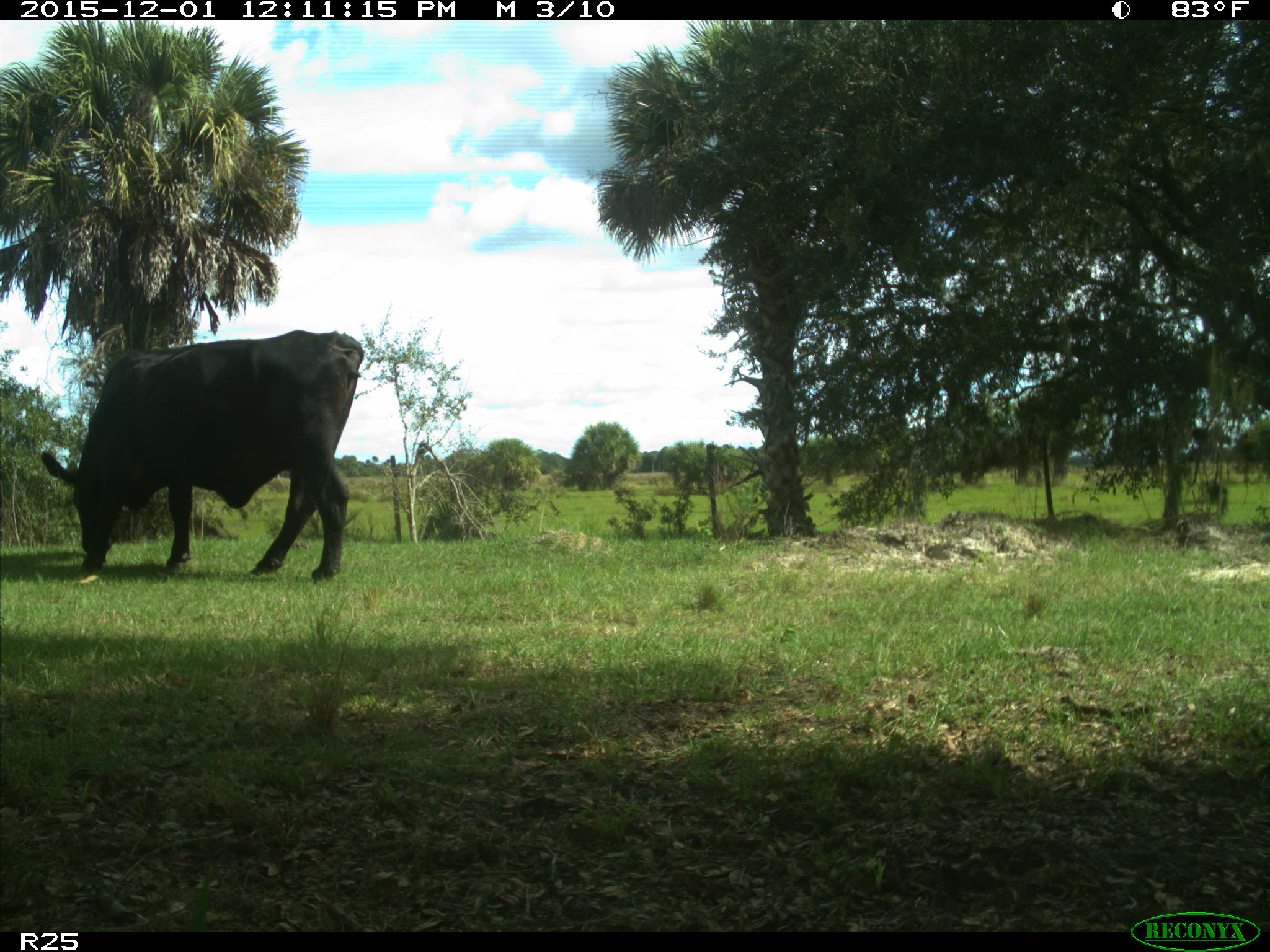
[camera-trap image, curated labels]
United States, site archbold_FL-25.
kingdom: Animalia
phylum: Chordata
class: Mammalia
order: Artiodactyla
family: Bovidae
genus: Bos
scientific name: Bos taurus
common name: domestic cow